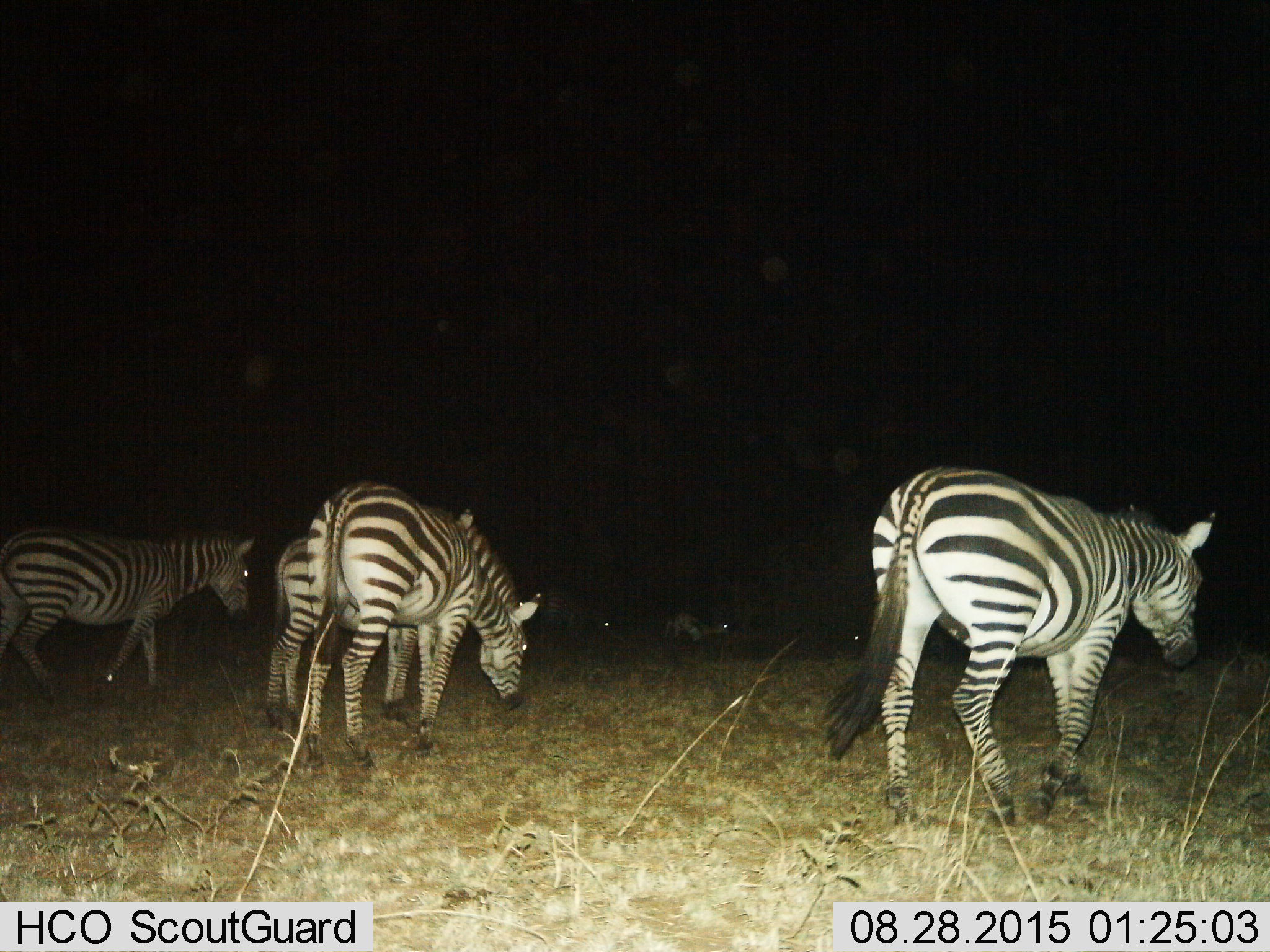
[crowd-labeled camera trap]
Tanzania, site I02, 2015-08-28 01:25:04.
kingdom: Animalia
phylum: Chordata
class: Mammalia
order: Perissodactyla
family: Equidae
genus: Equus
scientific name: Equus quagga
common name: plains zebra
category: zebra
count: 5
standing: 23%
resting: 0%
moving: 85%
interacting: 0%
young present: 15%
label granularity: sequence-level